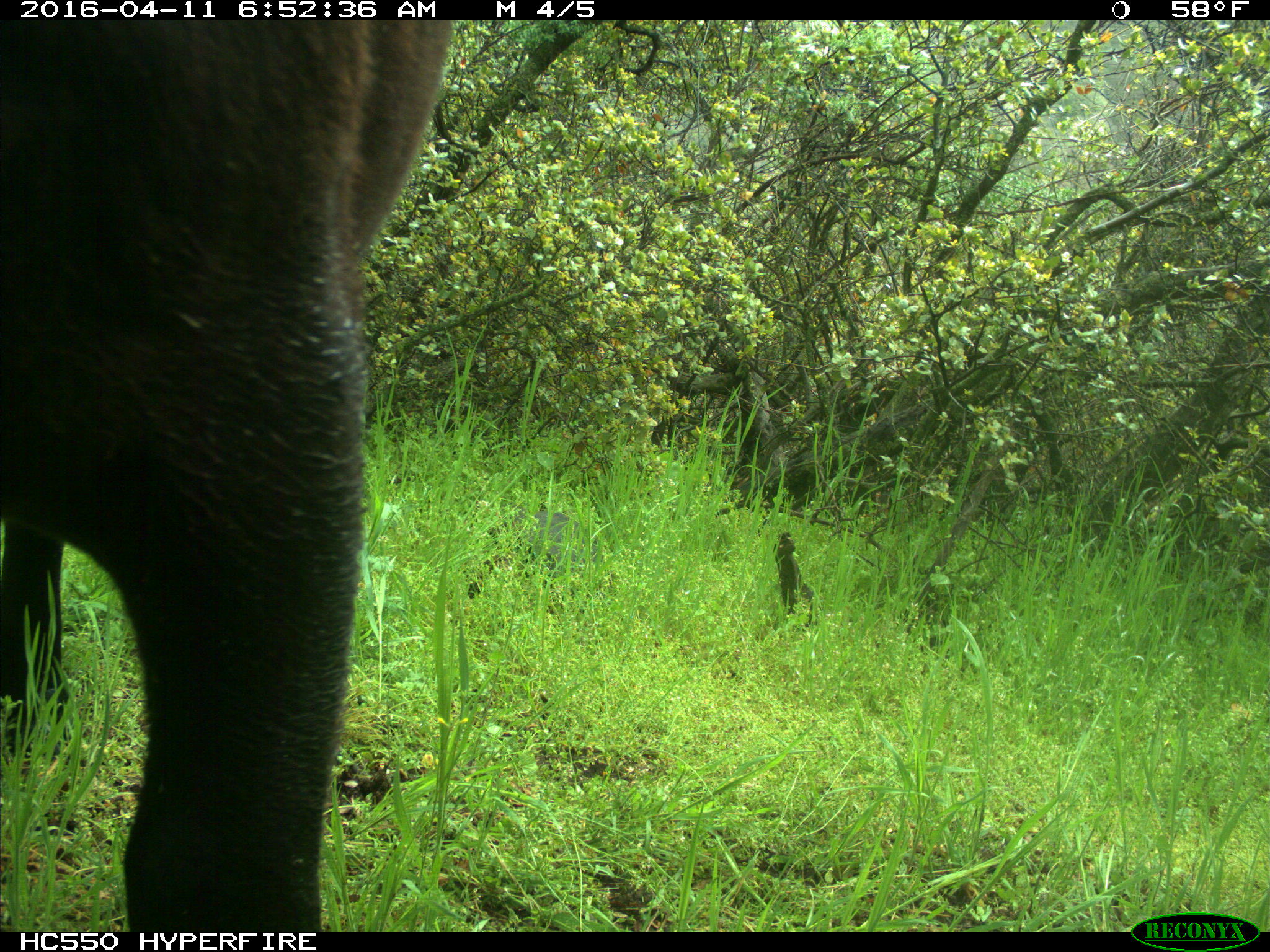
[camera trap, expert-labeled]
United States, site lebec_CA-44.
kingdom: Animalia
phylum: Chordata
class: Mammalia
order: Artiodactyla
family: Bovidae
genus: Bos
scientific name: Bos taurus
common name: domestic cow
Bos taurus (domestic cow).